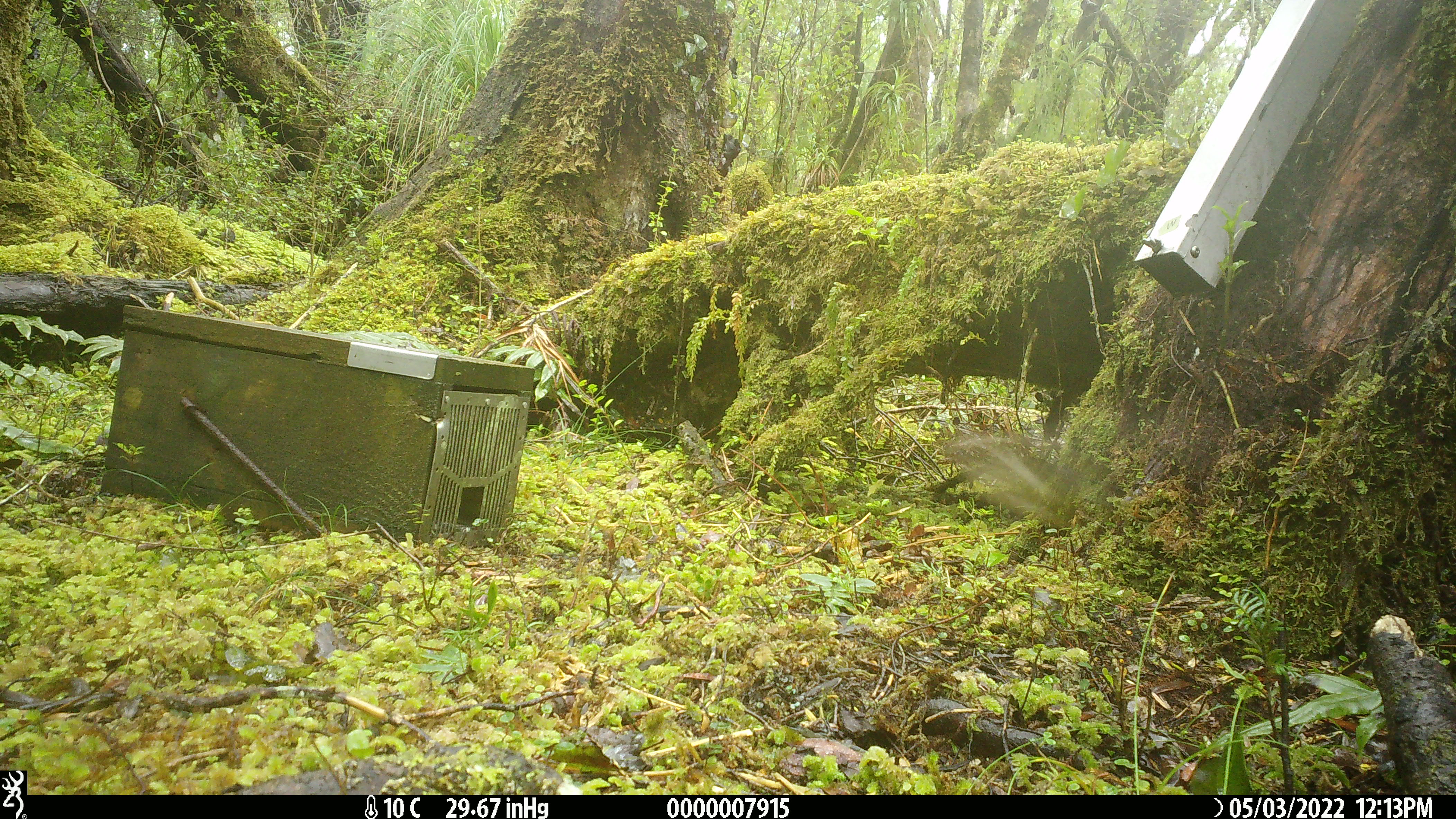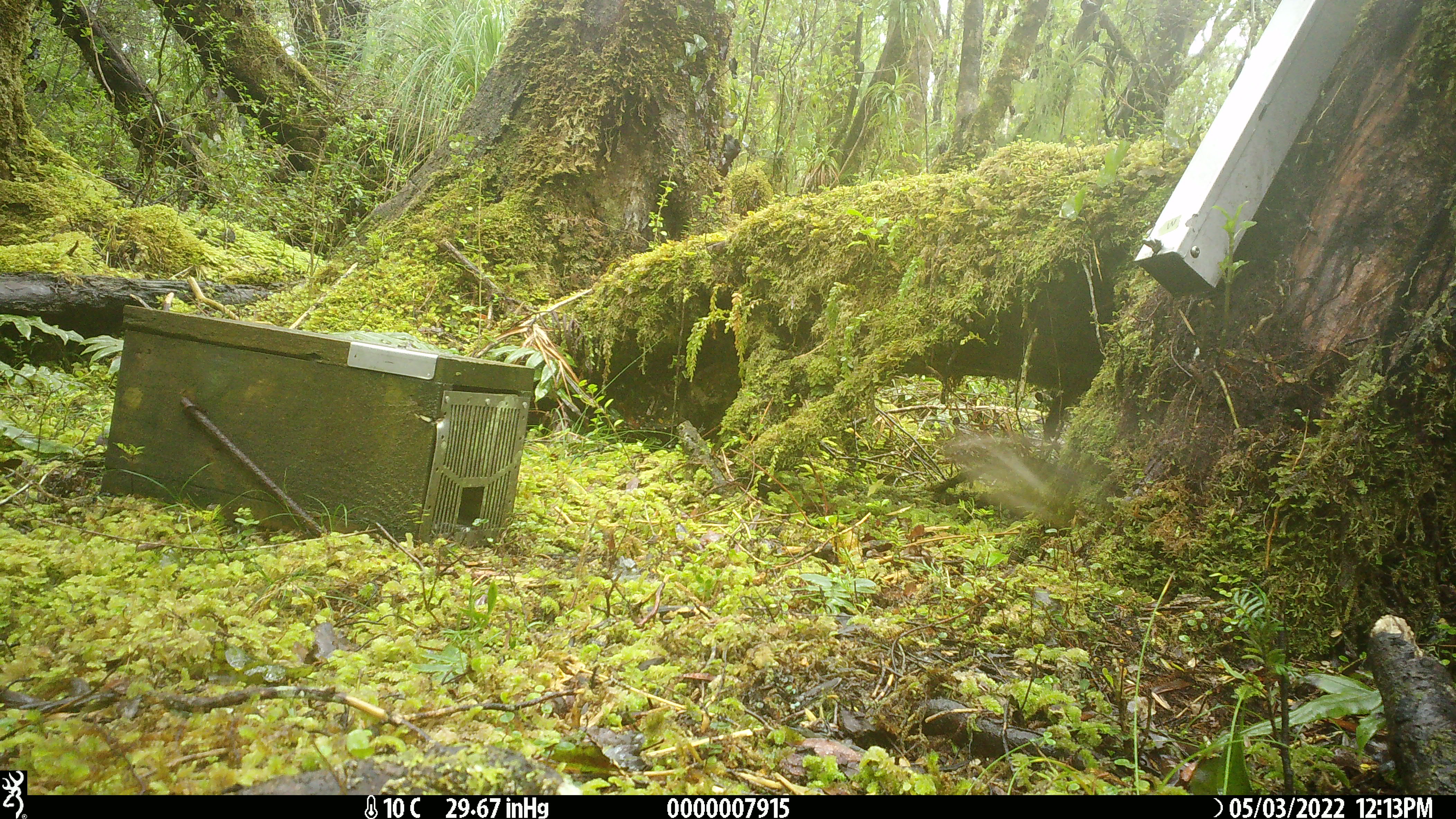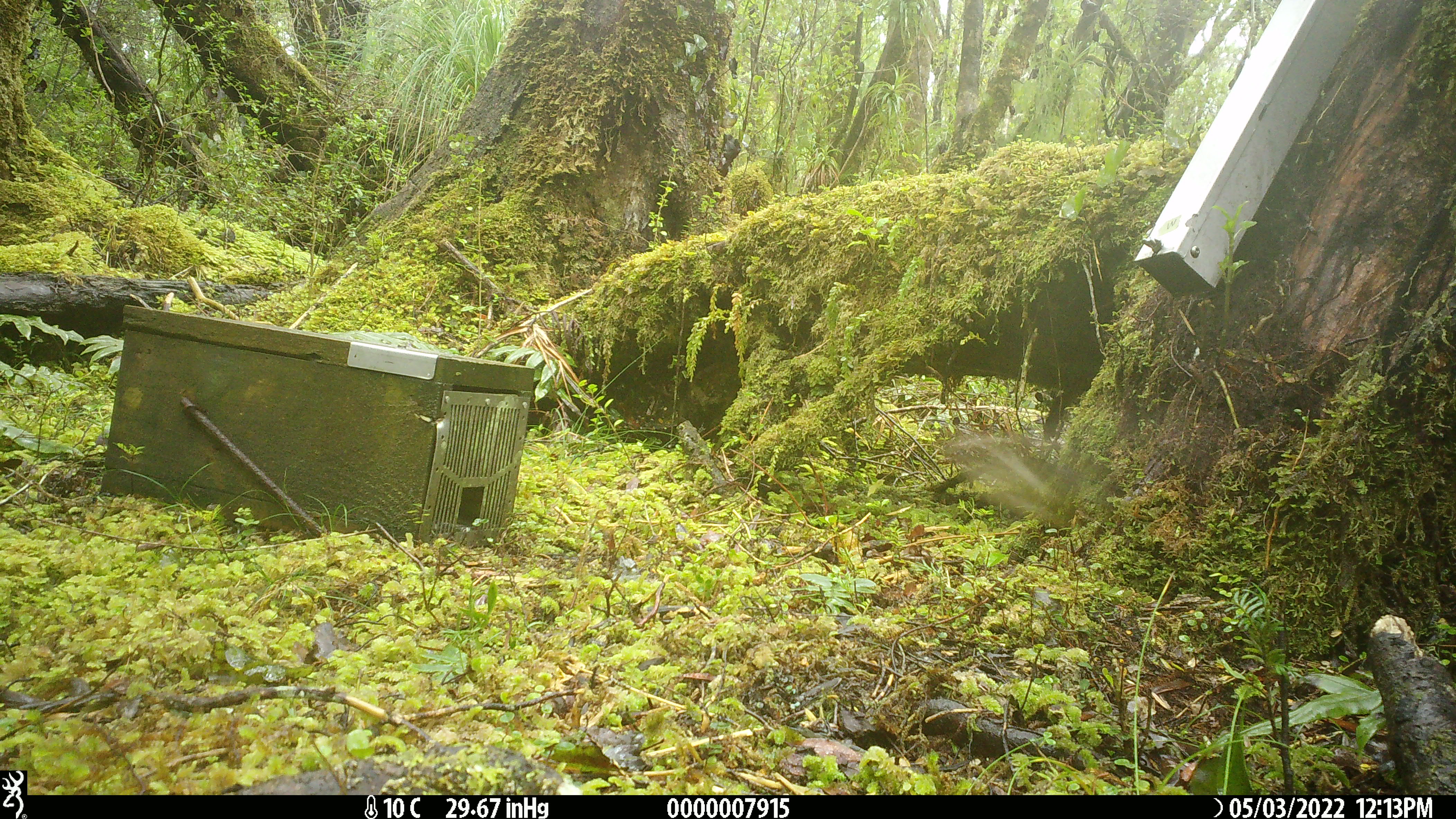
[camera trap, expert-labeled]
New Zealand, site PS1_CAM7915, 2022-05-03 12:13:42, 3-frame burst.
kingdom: Animalia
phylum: Chordata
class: Aves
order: Passeriformes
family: Petroicidae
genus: Petroica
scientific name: Petroica macrocephala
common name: tomtit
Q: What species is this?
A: Tomtit (Petroica macrocephala).